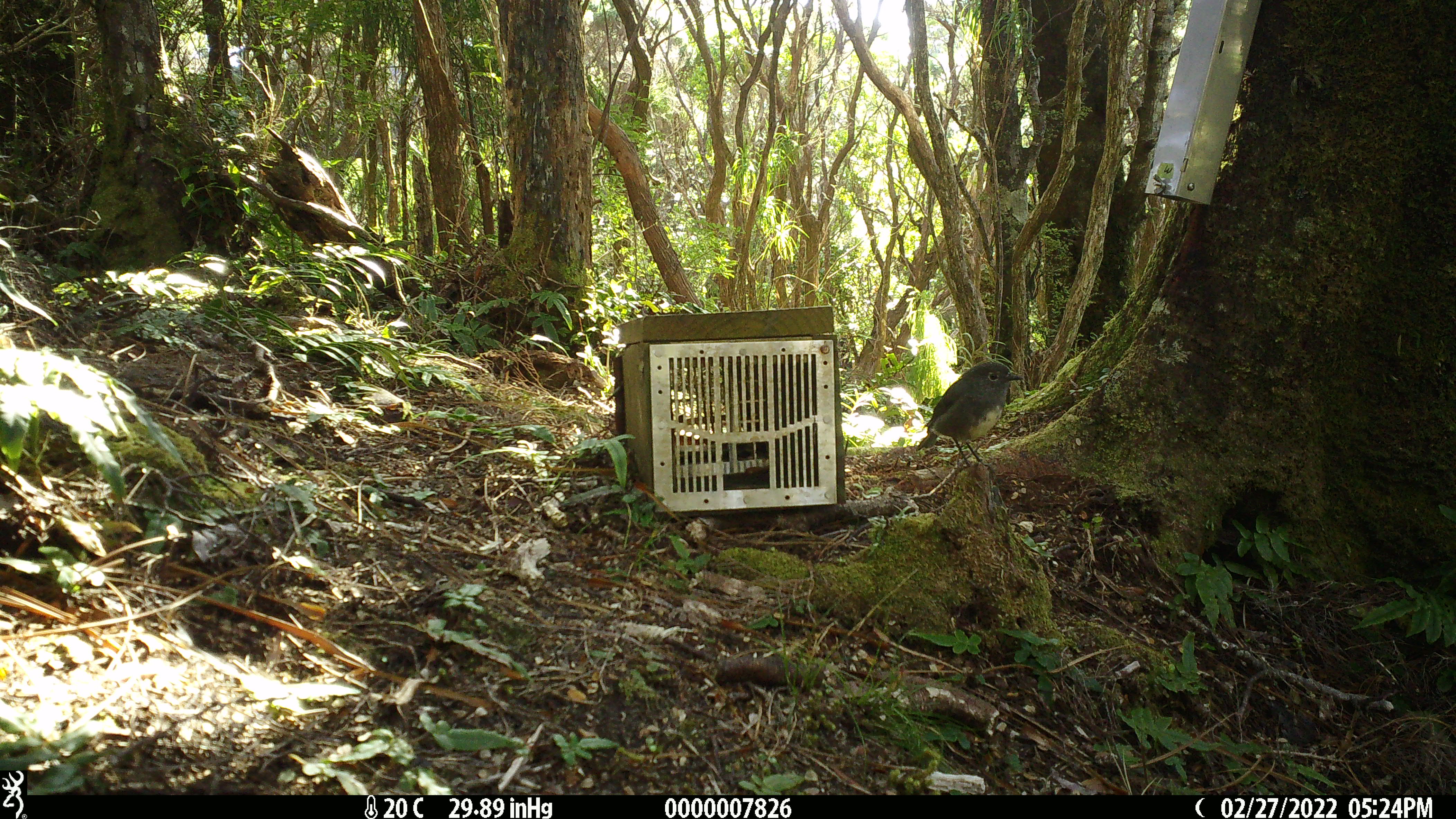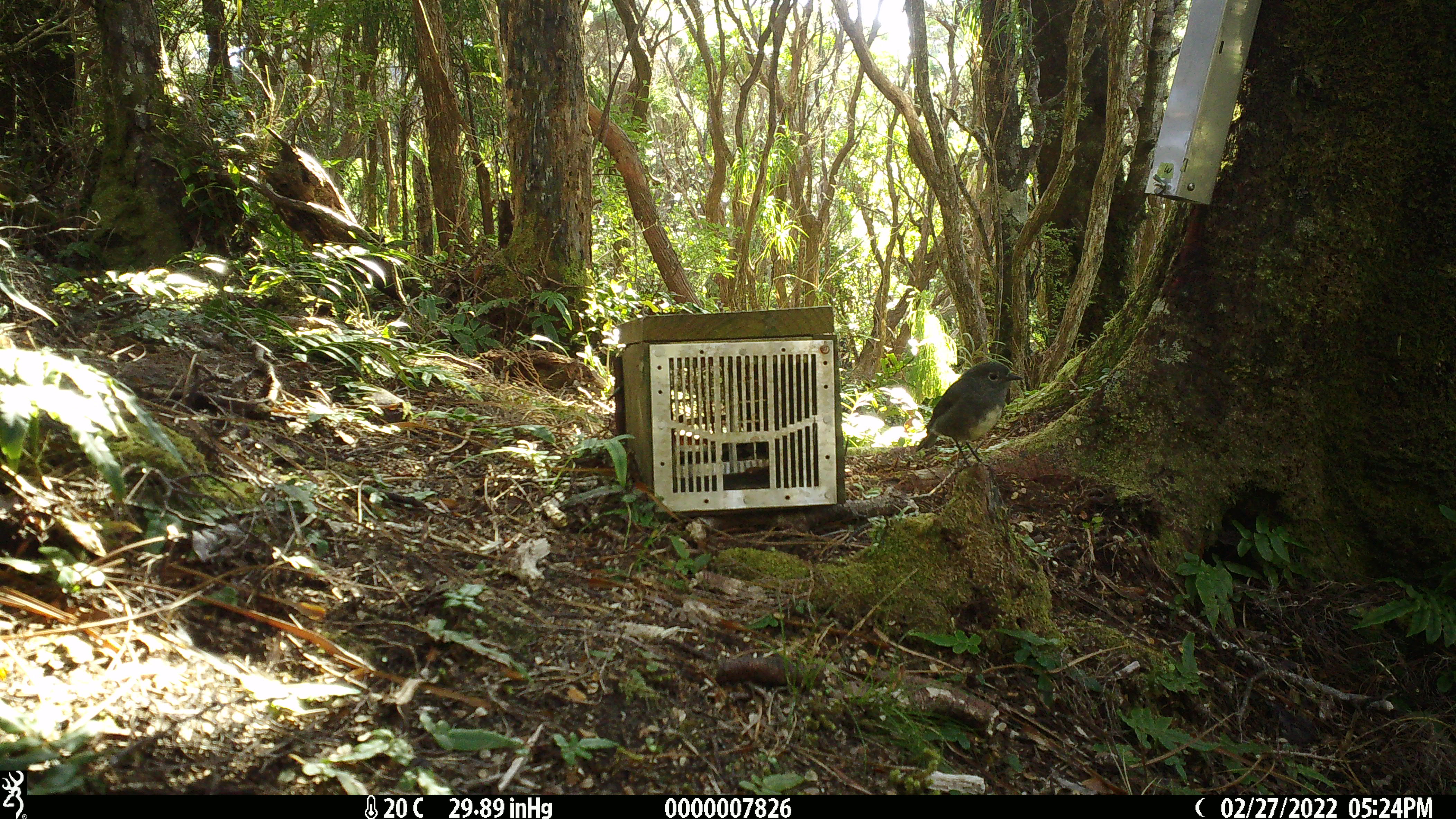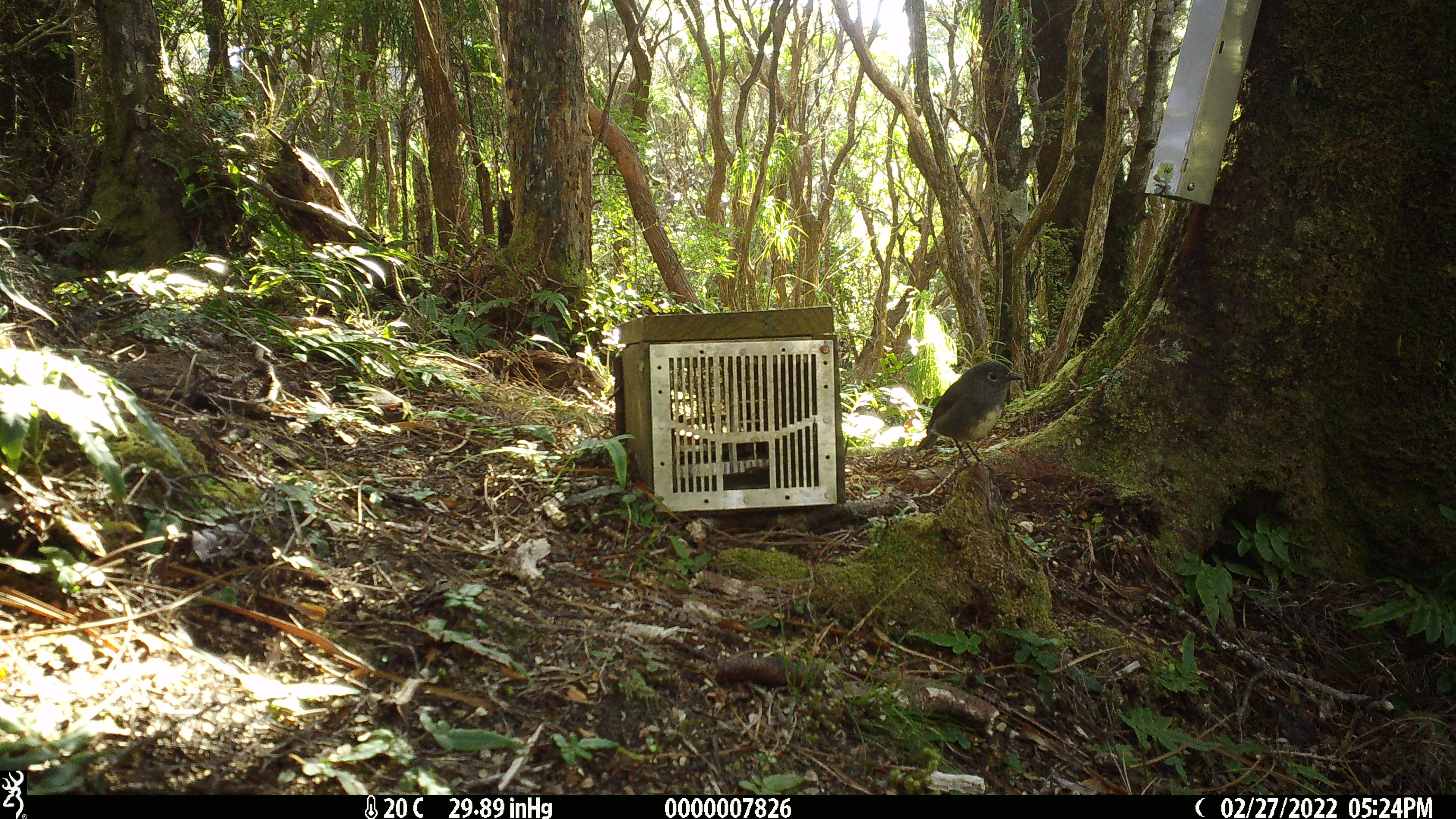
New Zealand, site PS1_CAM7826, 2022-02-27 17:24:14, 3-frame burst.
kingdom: Animalia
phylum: Chordata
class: Aves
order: Passeriformes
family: Petroicidae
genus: Petroica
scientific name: Petroica australis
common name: new zealand robin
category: robin